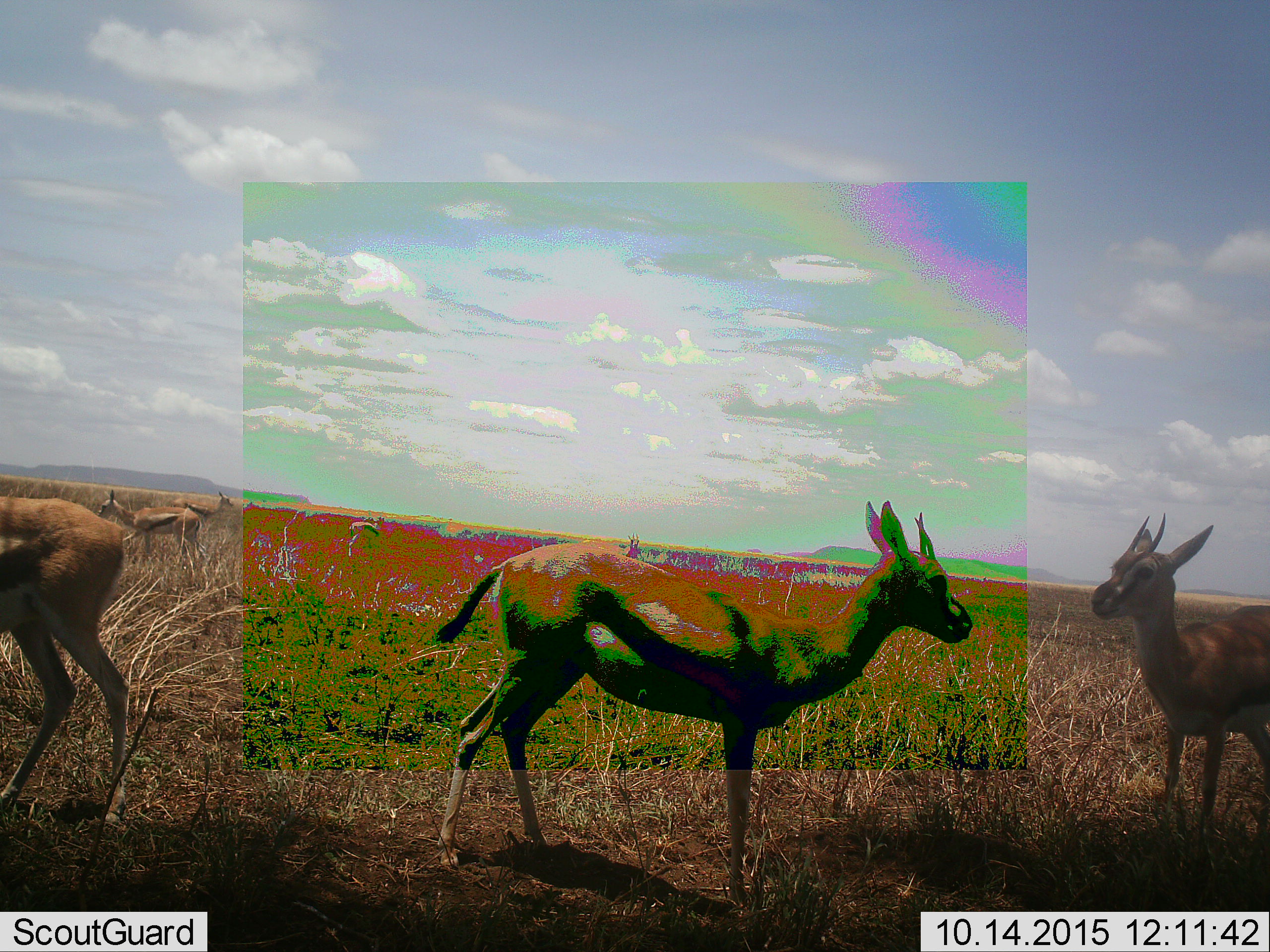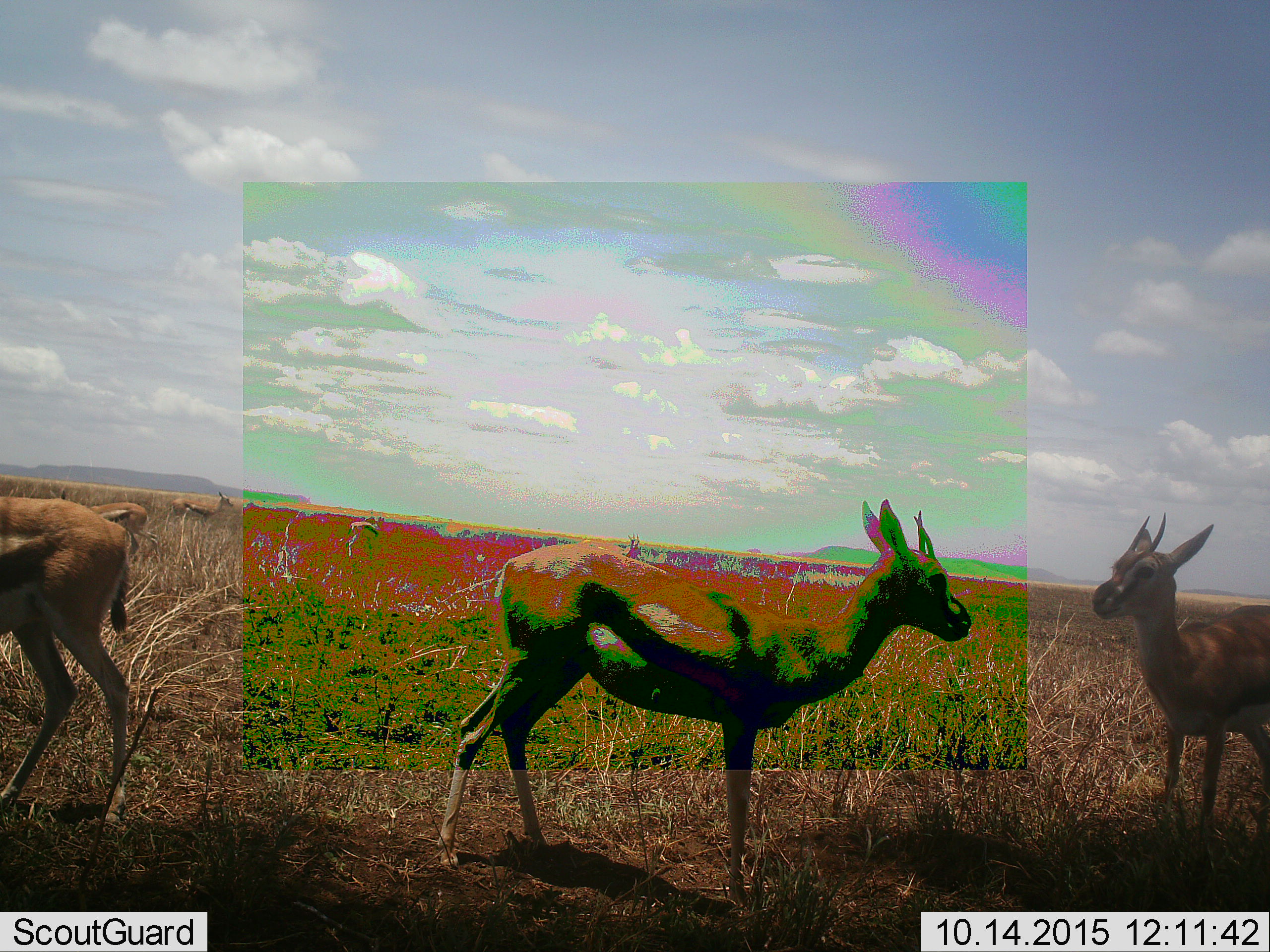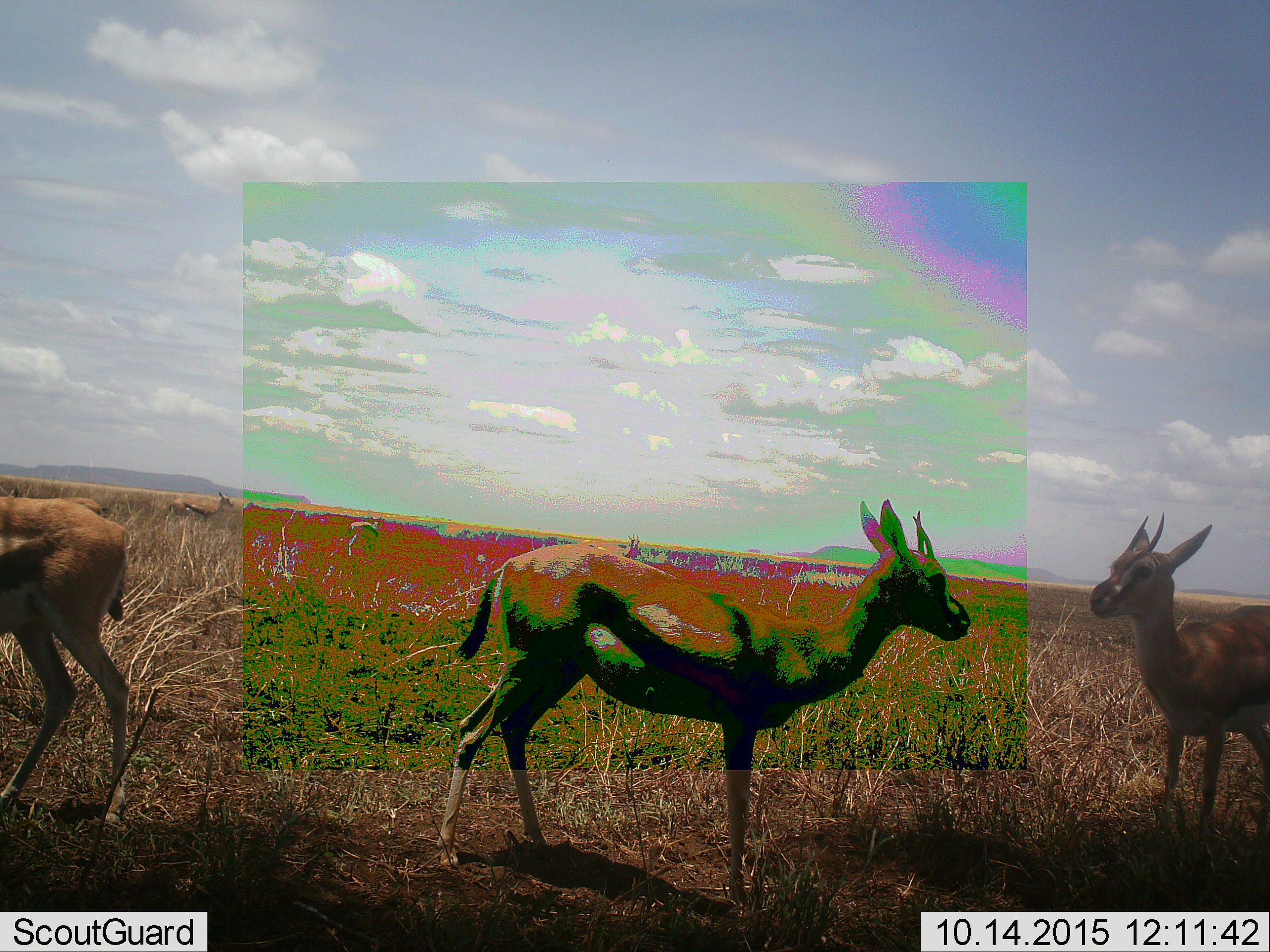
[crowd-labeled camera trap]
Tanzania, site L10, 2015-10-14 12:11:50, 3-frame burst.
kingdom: Animalia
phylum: Chordata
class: Mammalia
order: Artiodactyla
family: Bovidae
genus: Eudorcas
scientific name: Eudorcas thomsonii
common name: thomson's gazelle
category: gazellethomsons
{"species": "gazellethomsons (thomson's gazelle) (Eudorcas thomsonii)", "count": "7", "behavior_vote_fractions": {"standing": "100%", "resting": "0%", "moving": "50%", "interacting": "0%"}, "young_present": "12%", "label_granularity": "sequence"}